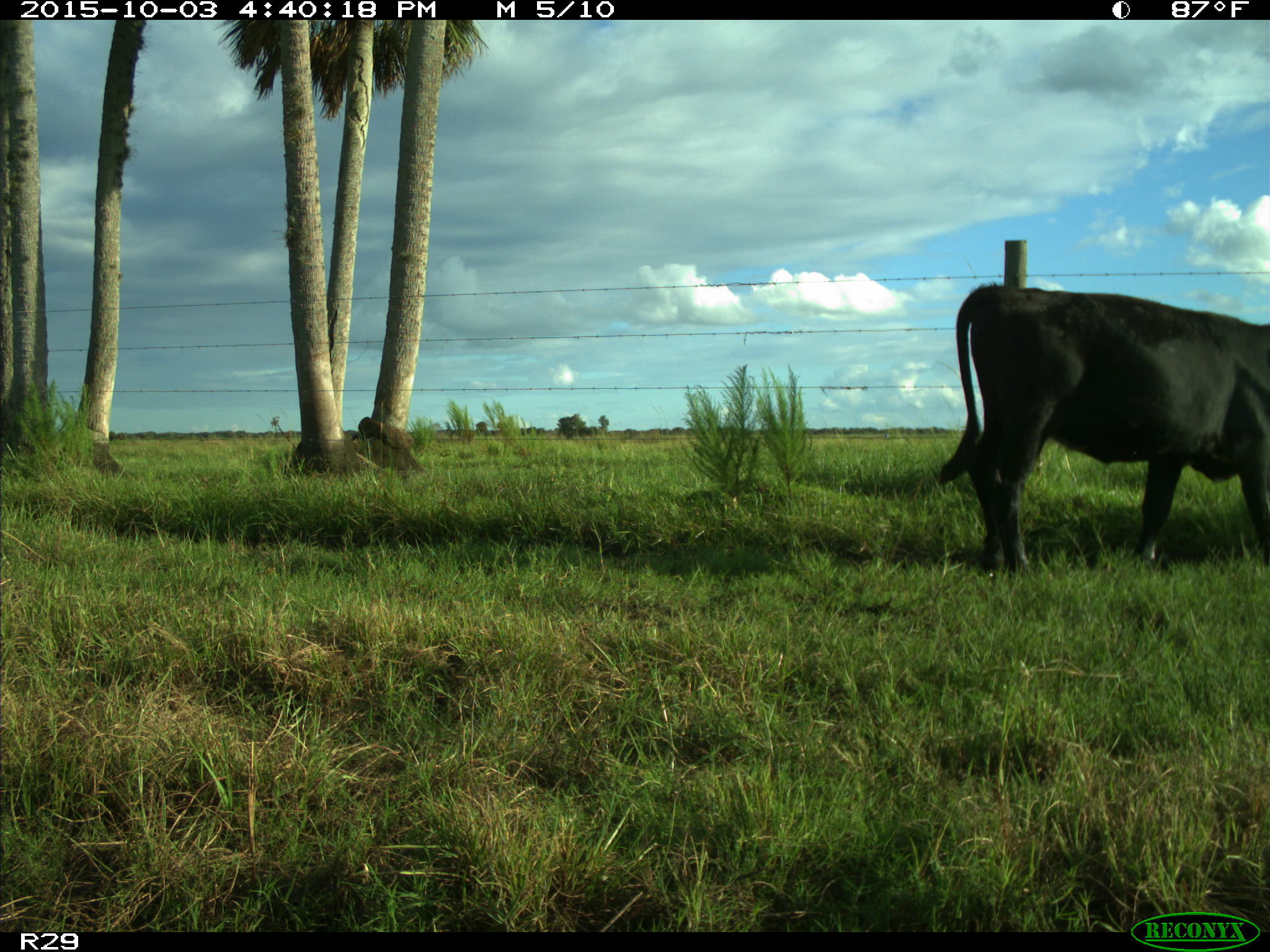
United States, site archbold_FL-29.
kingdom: Animalia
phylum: Chordata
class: Mammalia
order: Artiodactyla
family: Bovidae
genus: Bos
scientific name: Bos taurus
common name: domestic cow